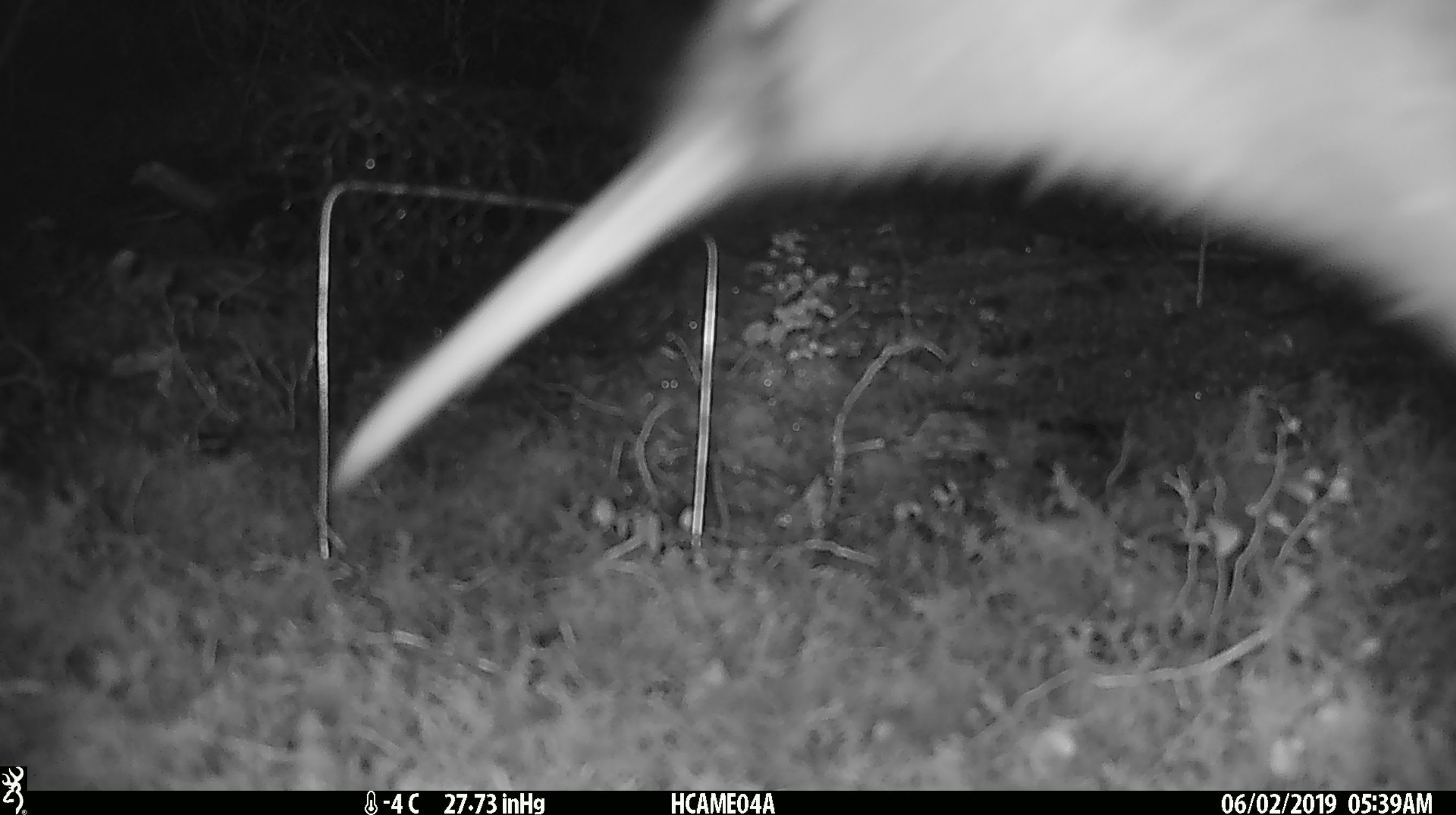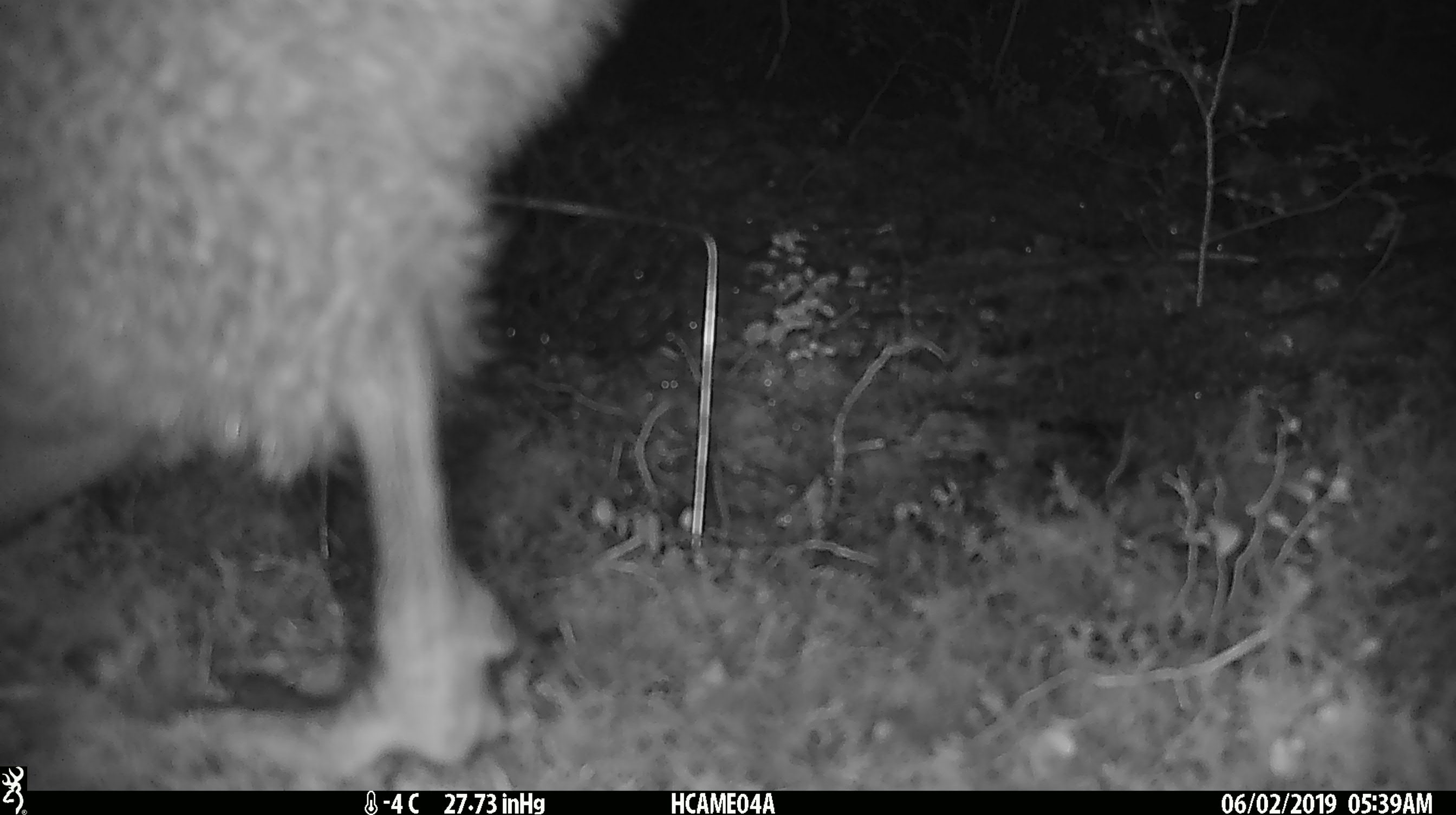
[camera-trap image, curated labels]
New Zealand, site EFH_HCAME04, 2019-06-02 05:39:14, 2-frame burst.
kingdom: Animalia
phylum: Chordata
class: Aves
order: Apterygiformes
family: Apterygidae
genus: Apteryx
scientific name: Apteryx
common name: kiwi